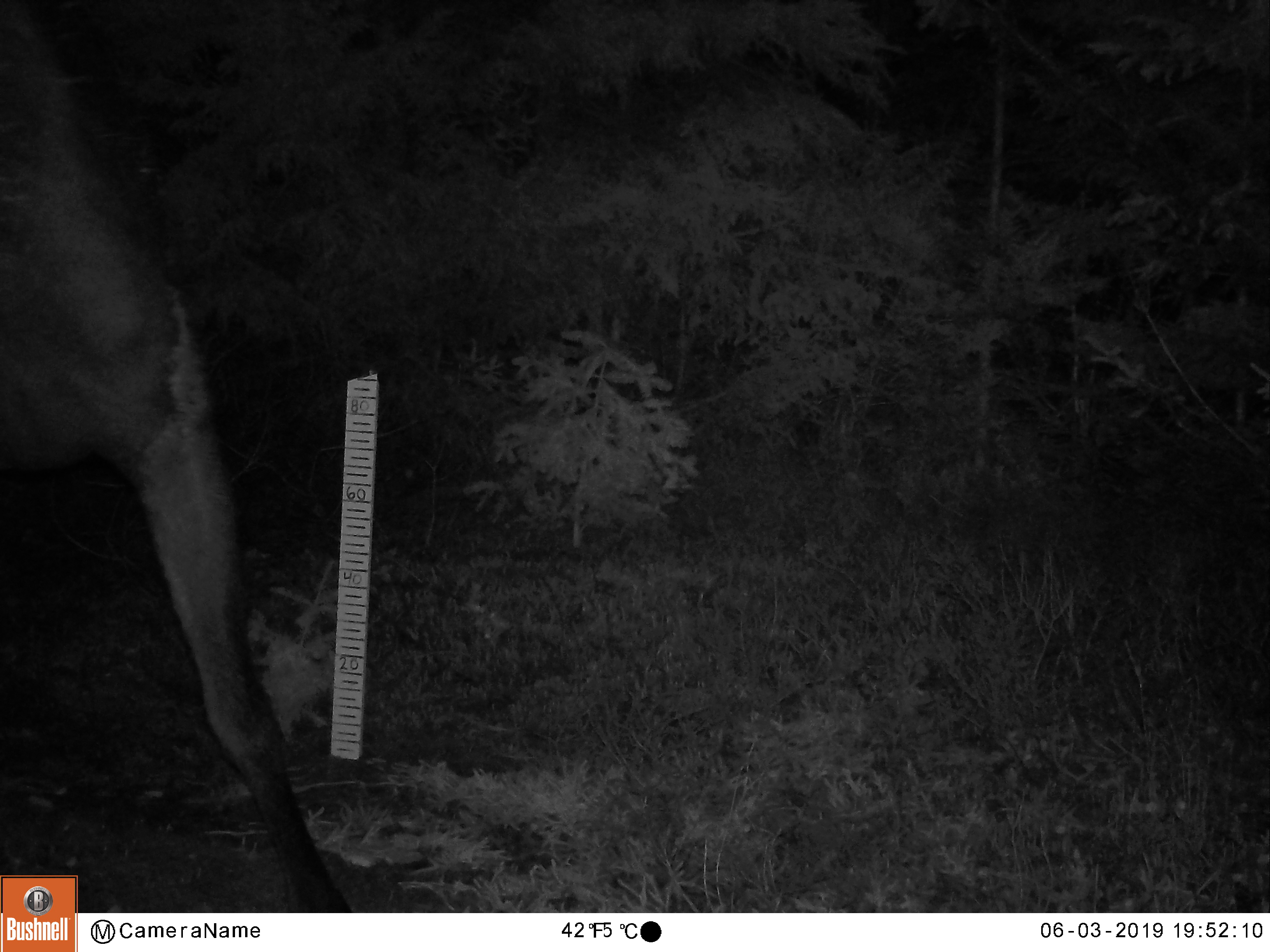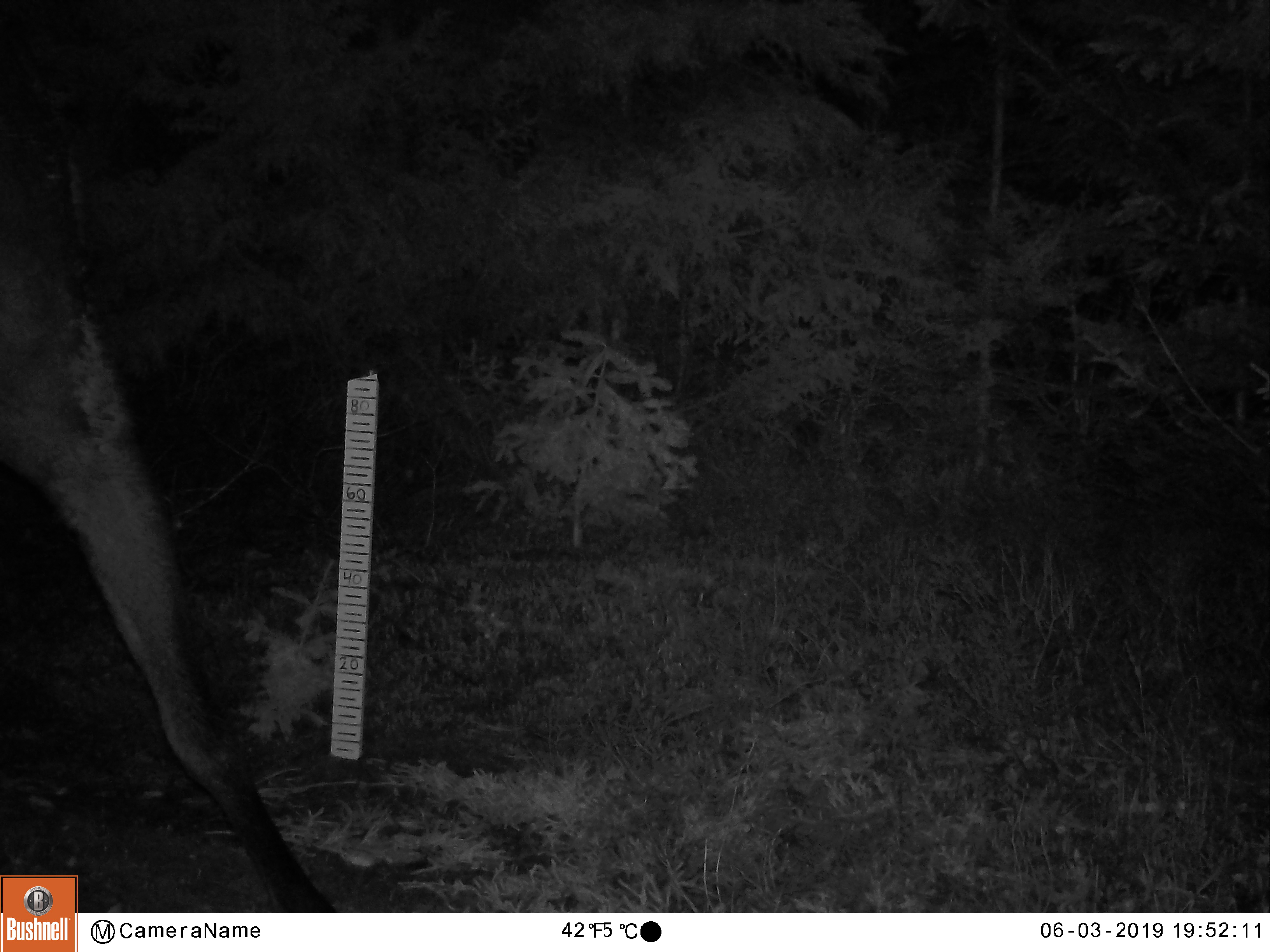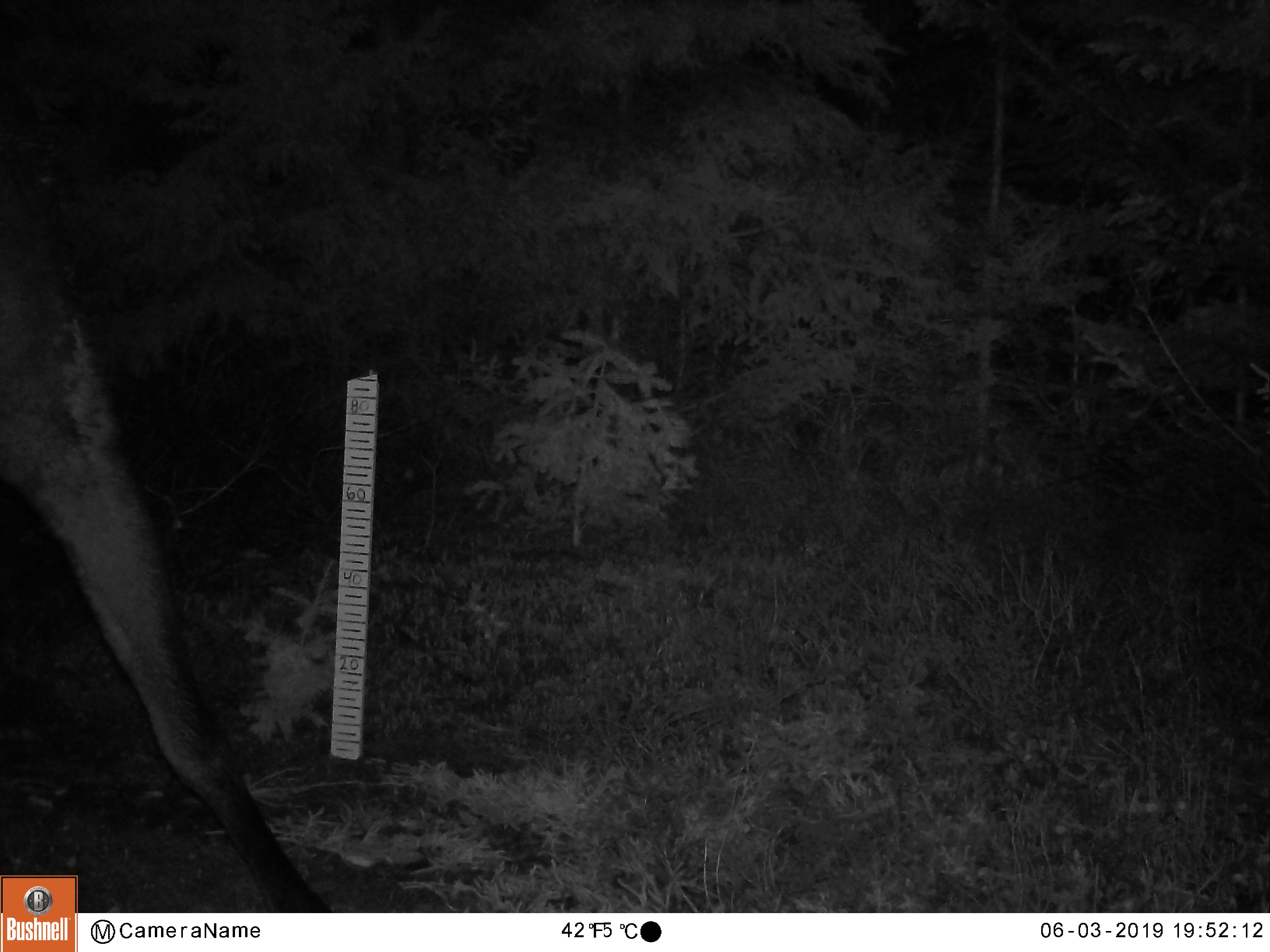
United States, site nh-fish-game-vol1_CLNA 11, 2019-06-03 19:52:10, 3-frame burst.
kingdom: Animalia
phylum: Chordata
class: Mammalia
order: Artiodactyla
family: Cervidae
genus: Alces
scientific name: Alces alces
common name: moose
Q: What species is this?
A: Moose (Alces alces).